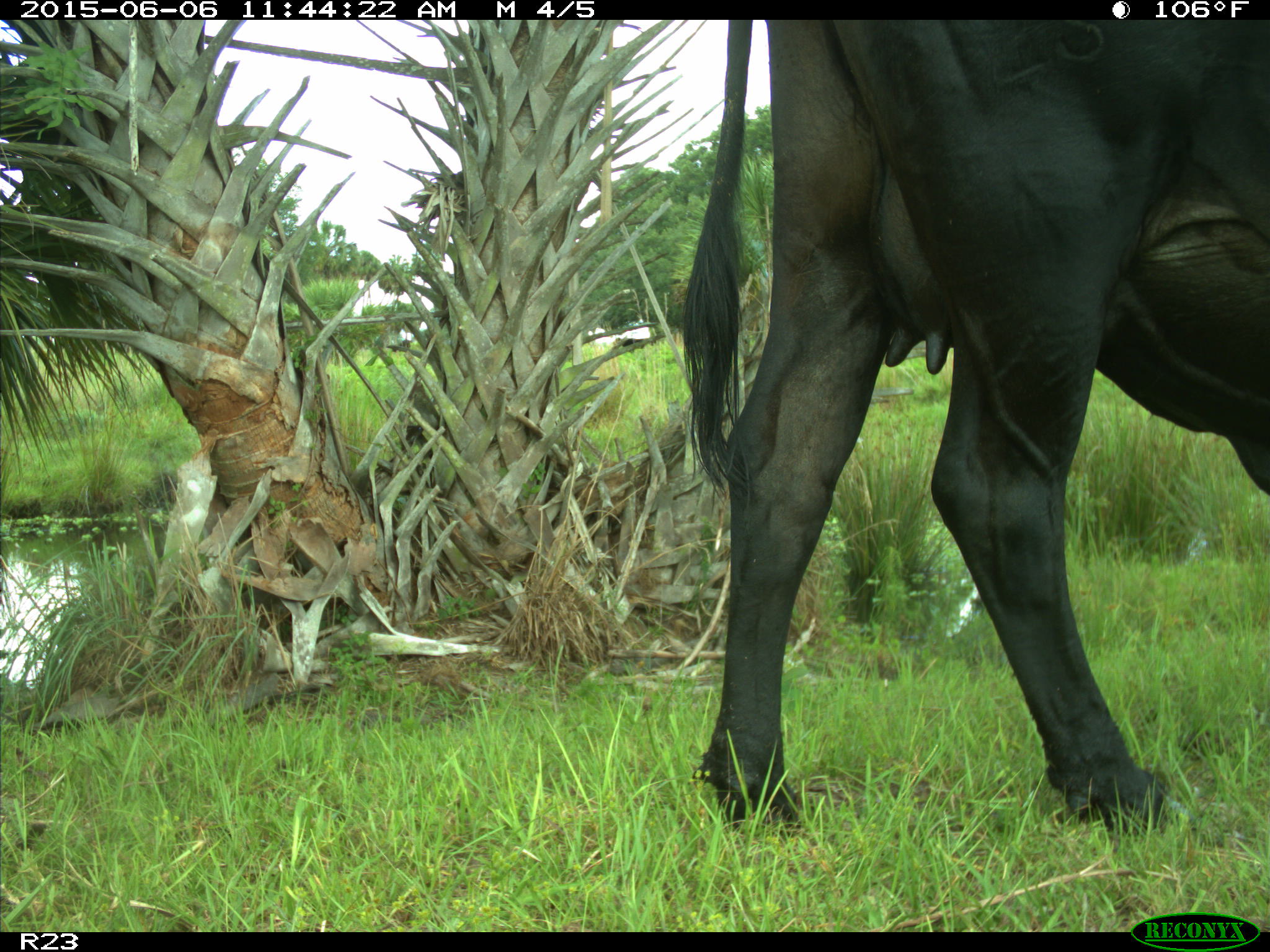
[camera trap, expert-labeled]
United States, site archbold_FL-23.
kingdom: Animalia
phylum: Chordata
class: Mammalia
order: Artiodactyla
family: Bovidae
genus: Bos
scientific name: Bos taurus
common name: domestic cow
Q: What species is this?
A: Bos taurus (domestic cow).